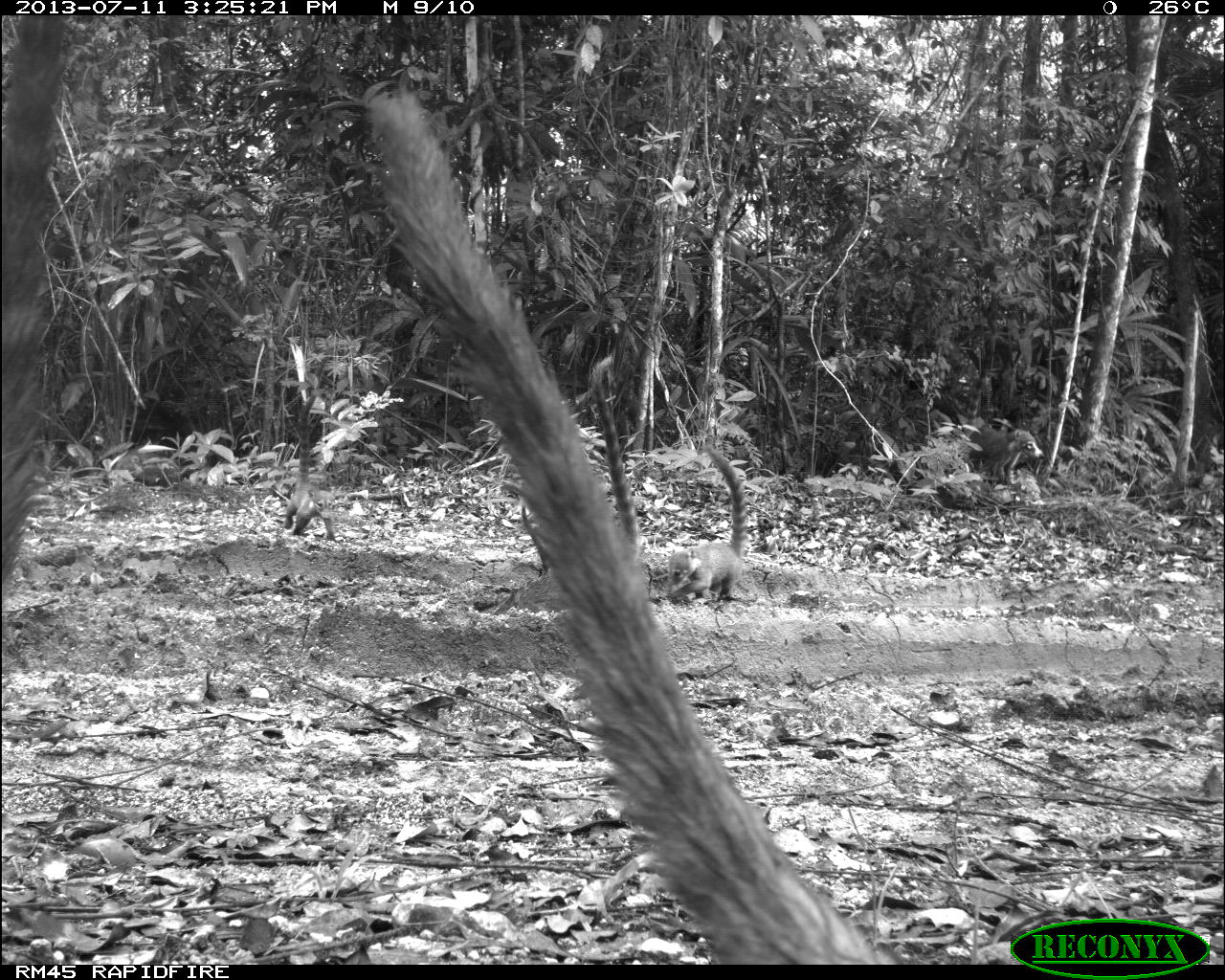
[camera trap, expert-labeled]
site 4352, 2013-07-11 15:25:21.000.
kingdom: Animalia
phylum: Chordata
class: Mammalia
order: Carnivora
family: Procyonidae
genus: Nasua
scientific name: Nasua narica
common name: white-nosed coati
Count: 8.